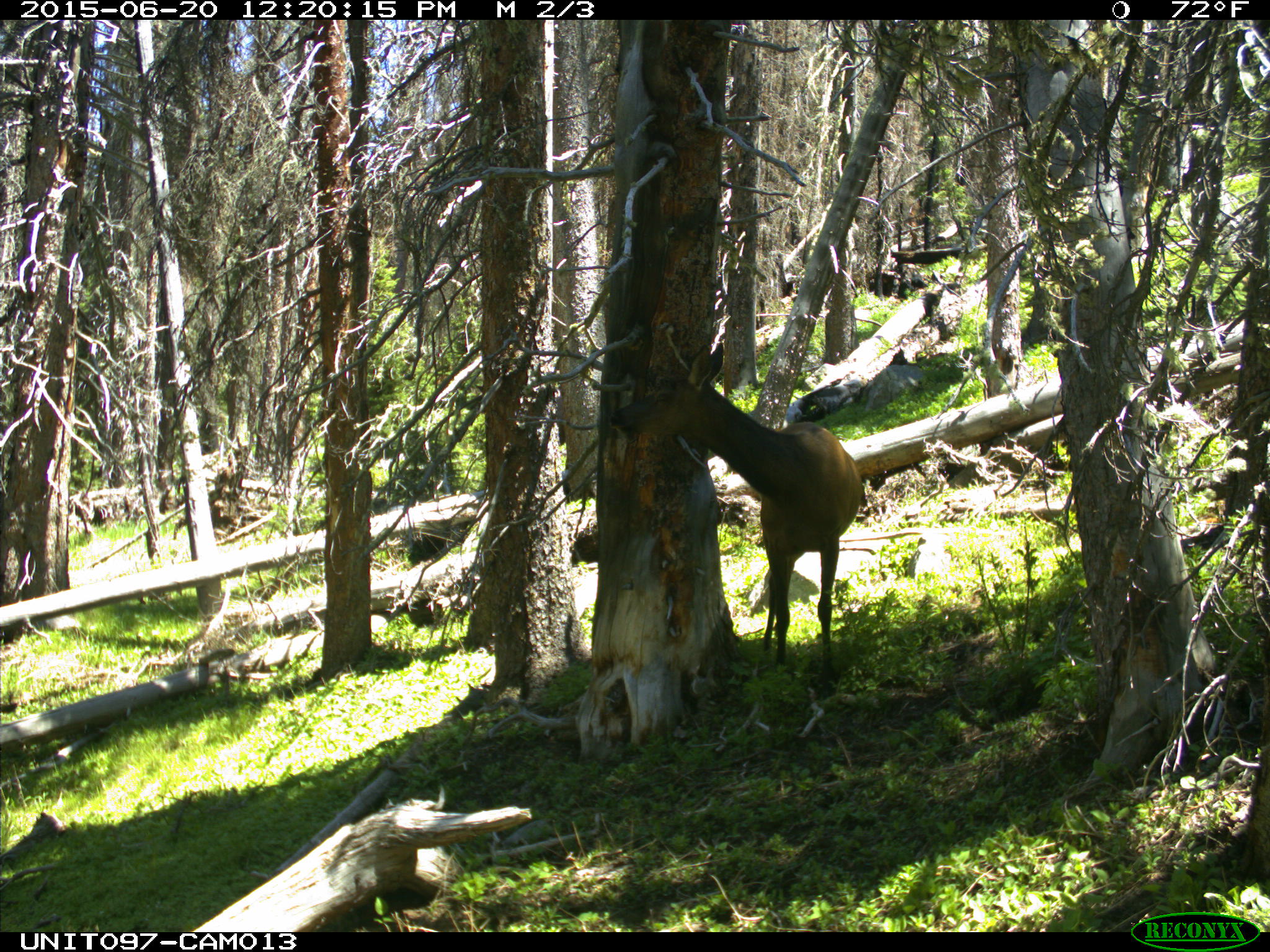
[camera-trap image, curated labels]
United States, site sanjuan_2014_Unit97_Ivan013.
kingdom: Animalia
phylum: Chordata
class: Mammalia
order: Artiodactyla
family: Cervidae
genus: Cervus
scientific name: Cervus elaphus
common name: red deer